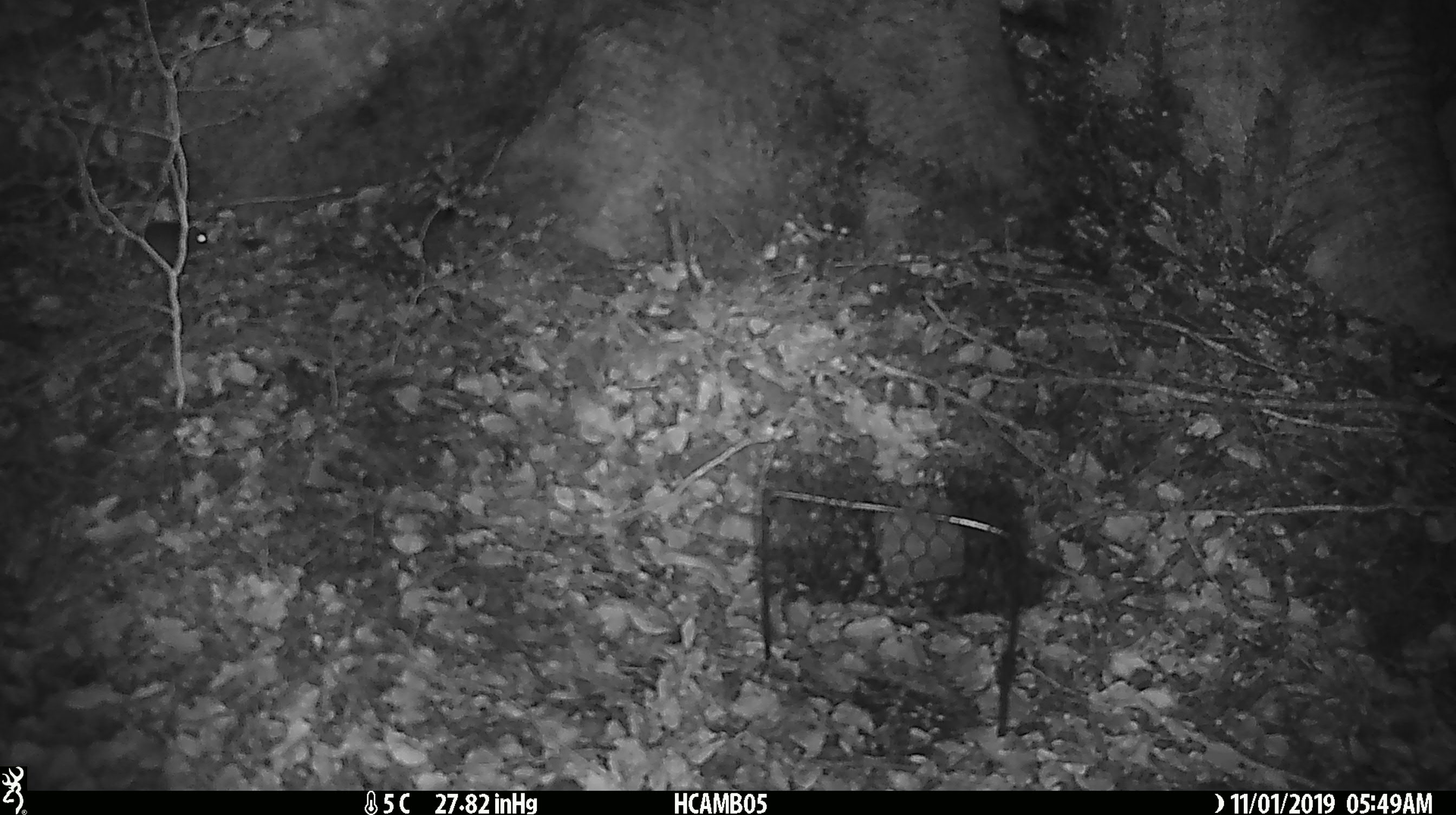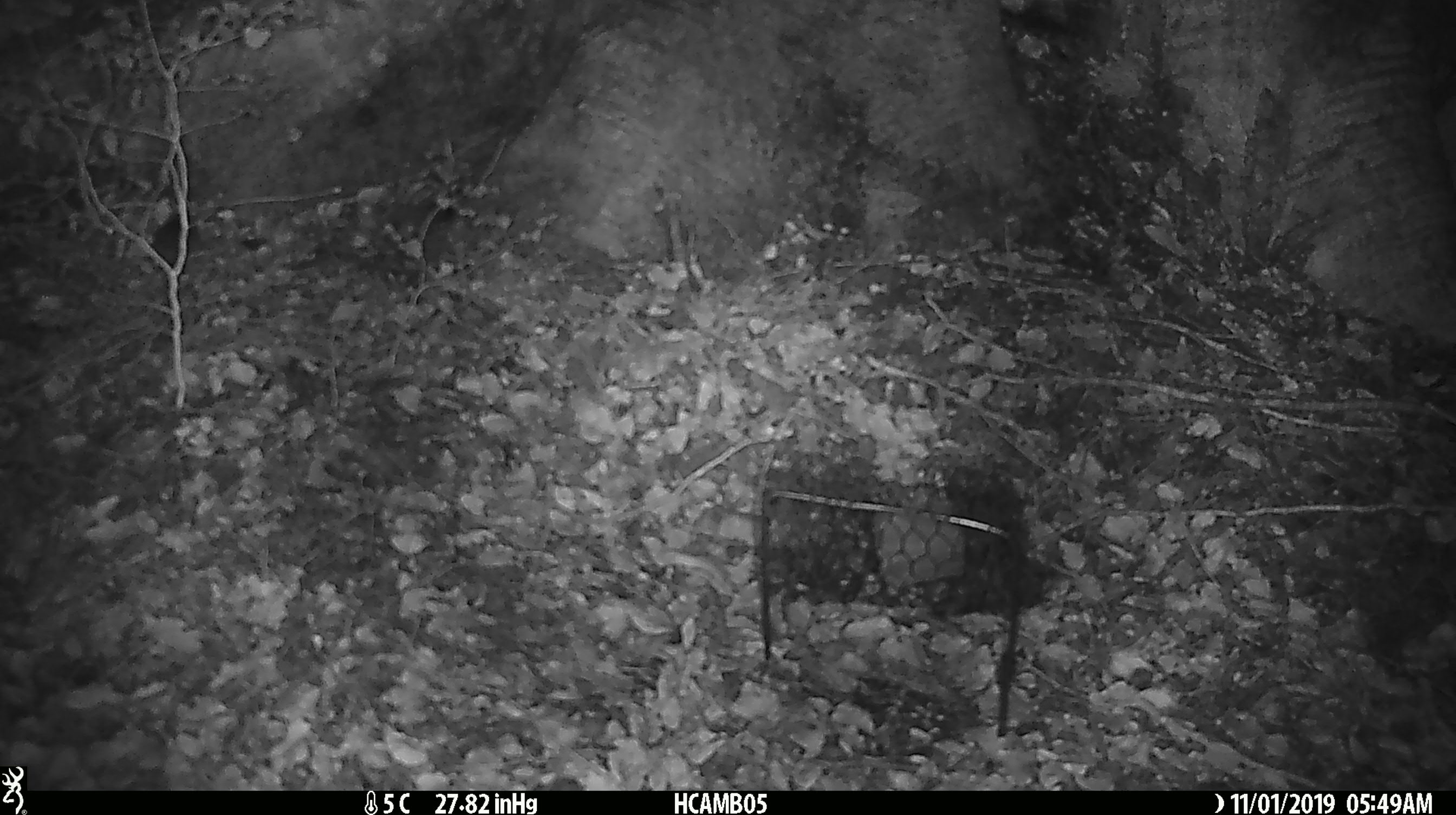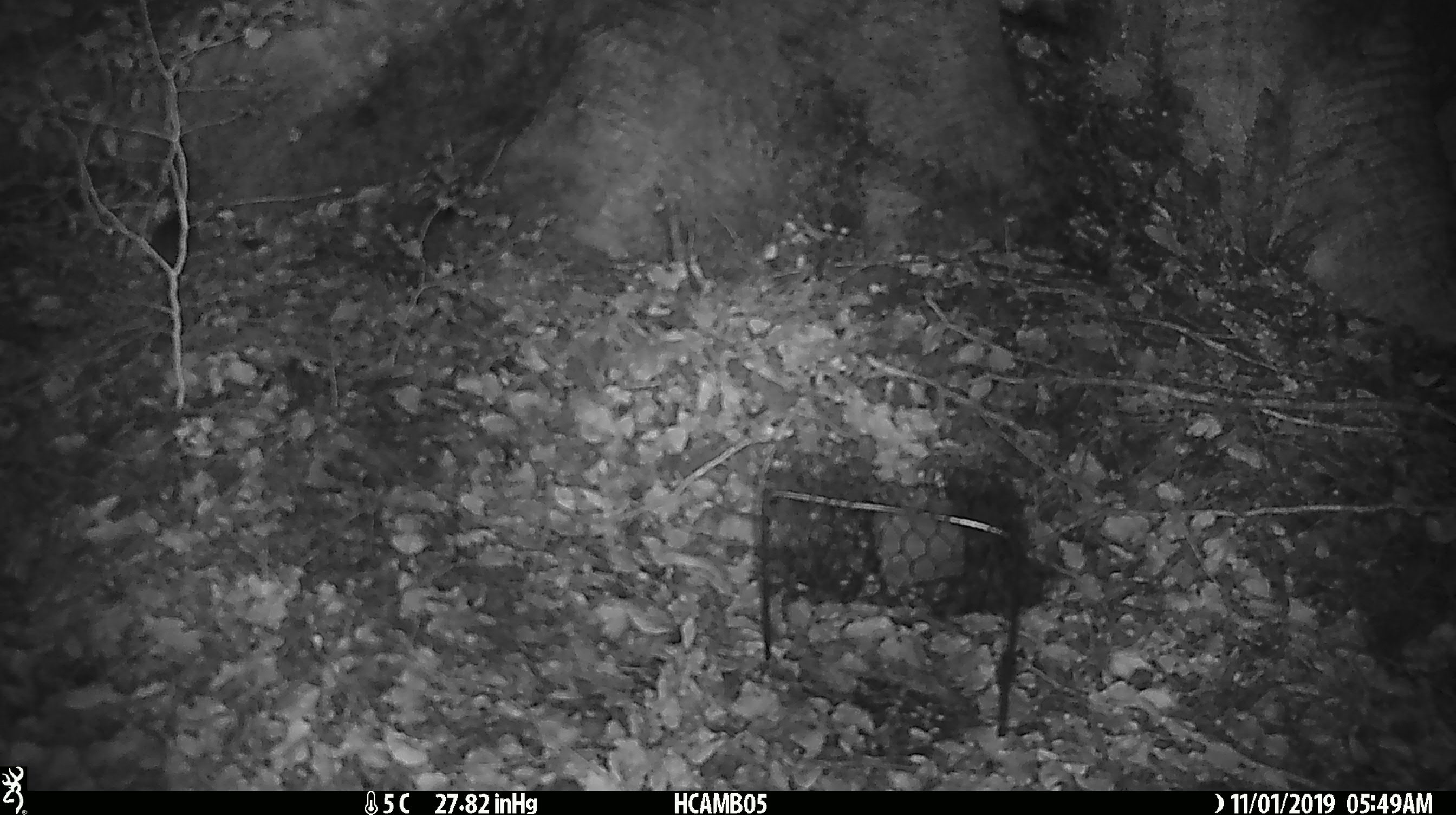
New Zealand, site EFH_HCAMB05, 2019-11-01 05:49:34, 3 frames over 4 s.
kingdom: Animalia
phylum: Chordata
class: Mammalia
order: Rodentia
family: Muridae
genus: Mus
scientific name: Mus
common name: mouse